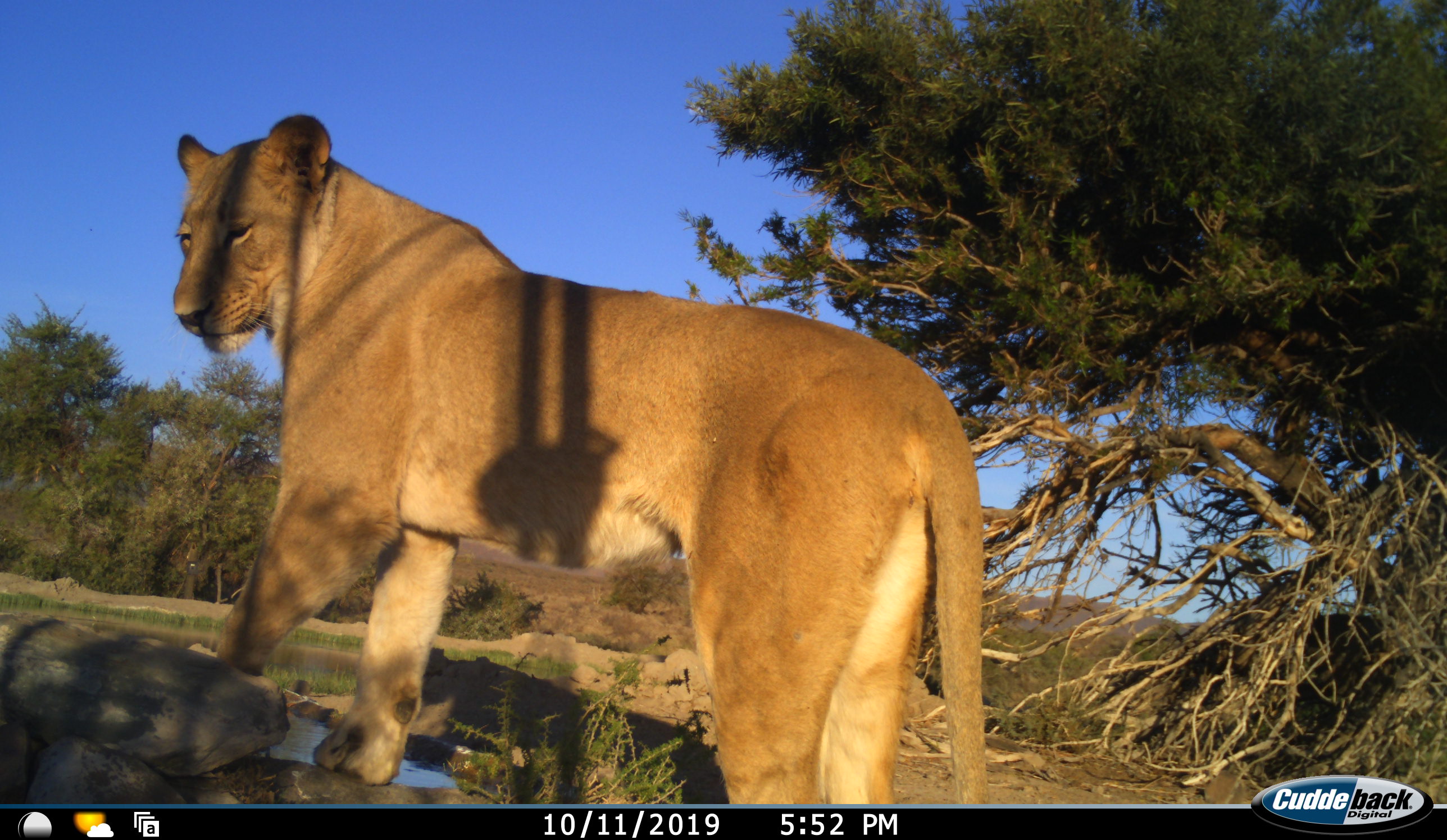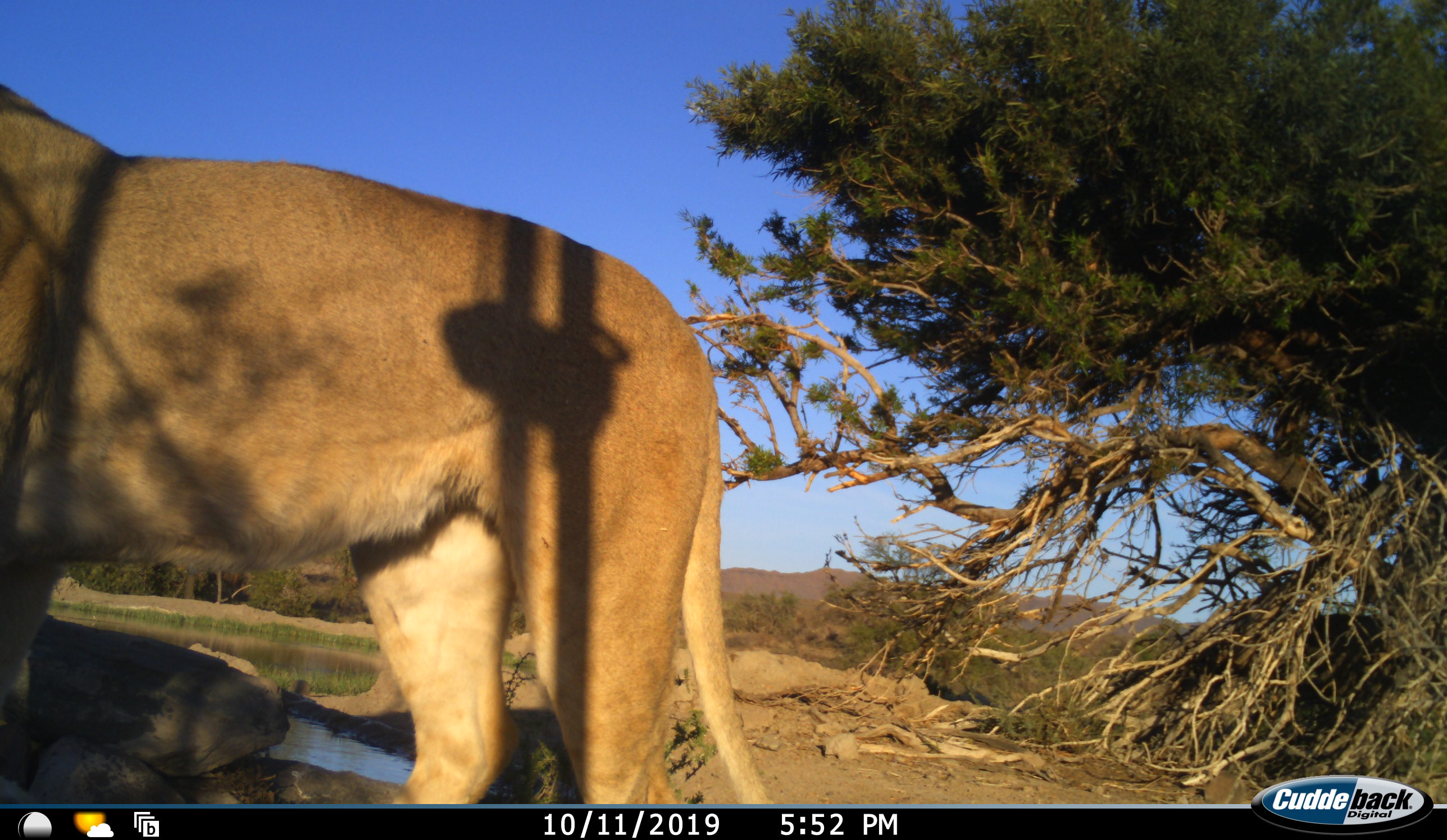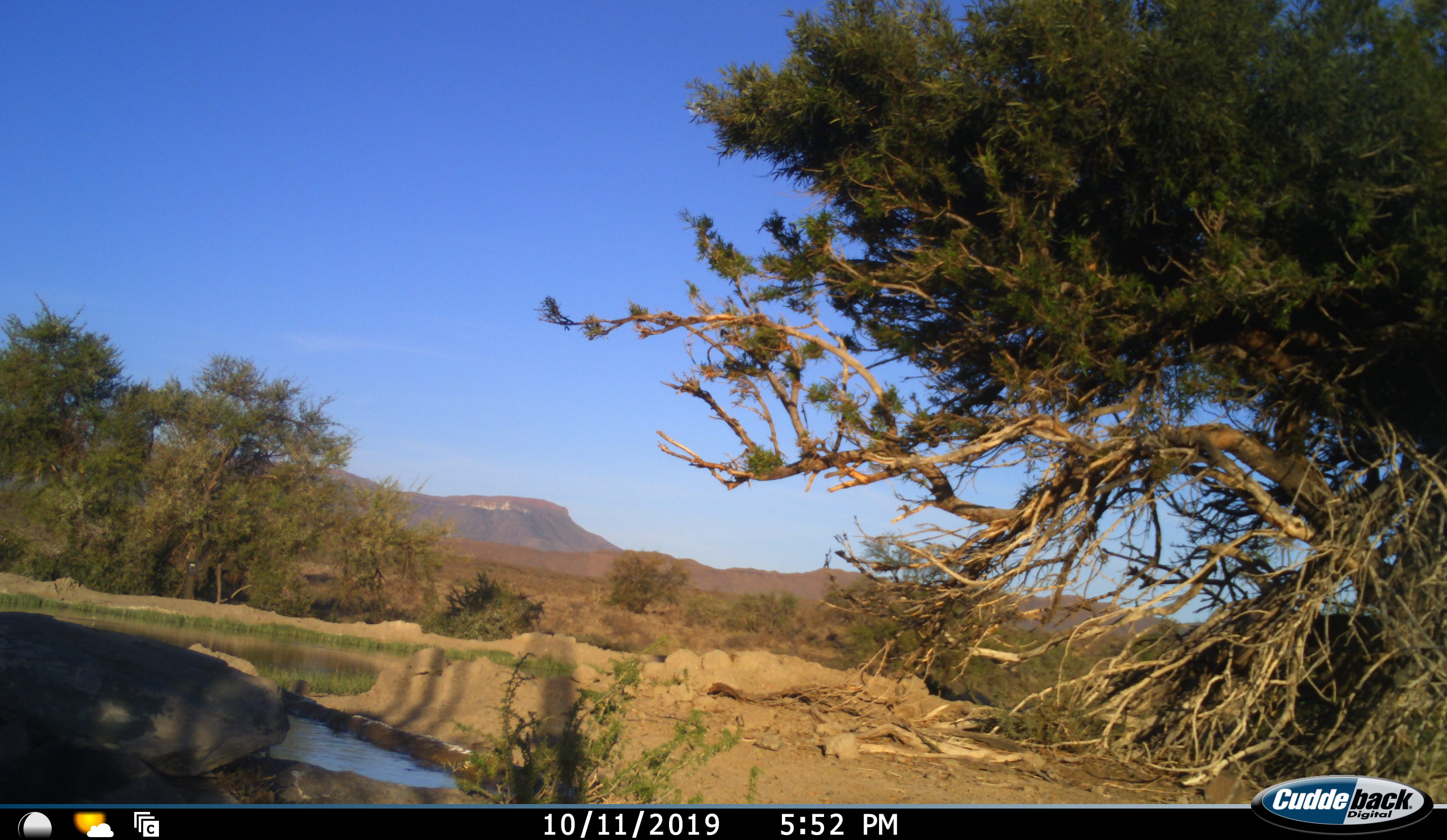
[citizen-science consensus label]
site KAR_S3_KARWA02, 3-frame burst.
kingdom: Animalia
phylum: Chordata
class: Mammalia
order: Carnivora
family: Felidae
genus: Panthera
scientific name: Panthera leo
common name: lion female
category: lionfemale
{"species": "lionfemale (lion female) (Panthera leo)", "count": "1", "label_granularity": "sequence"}